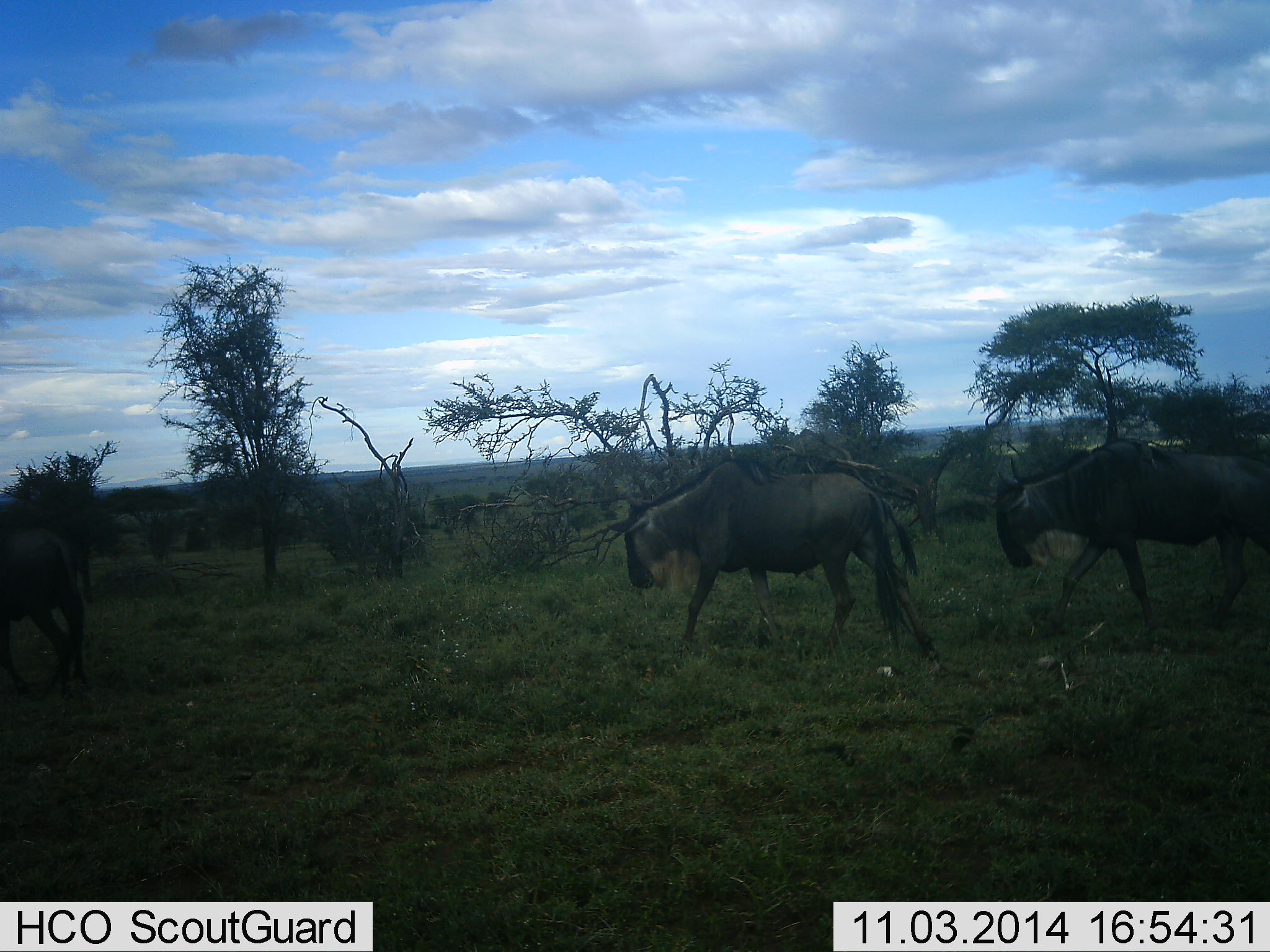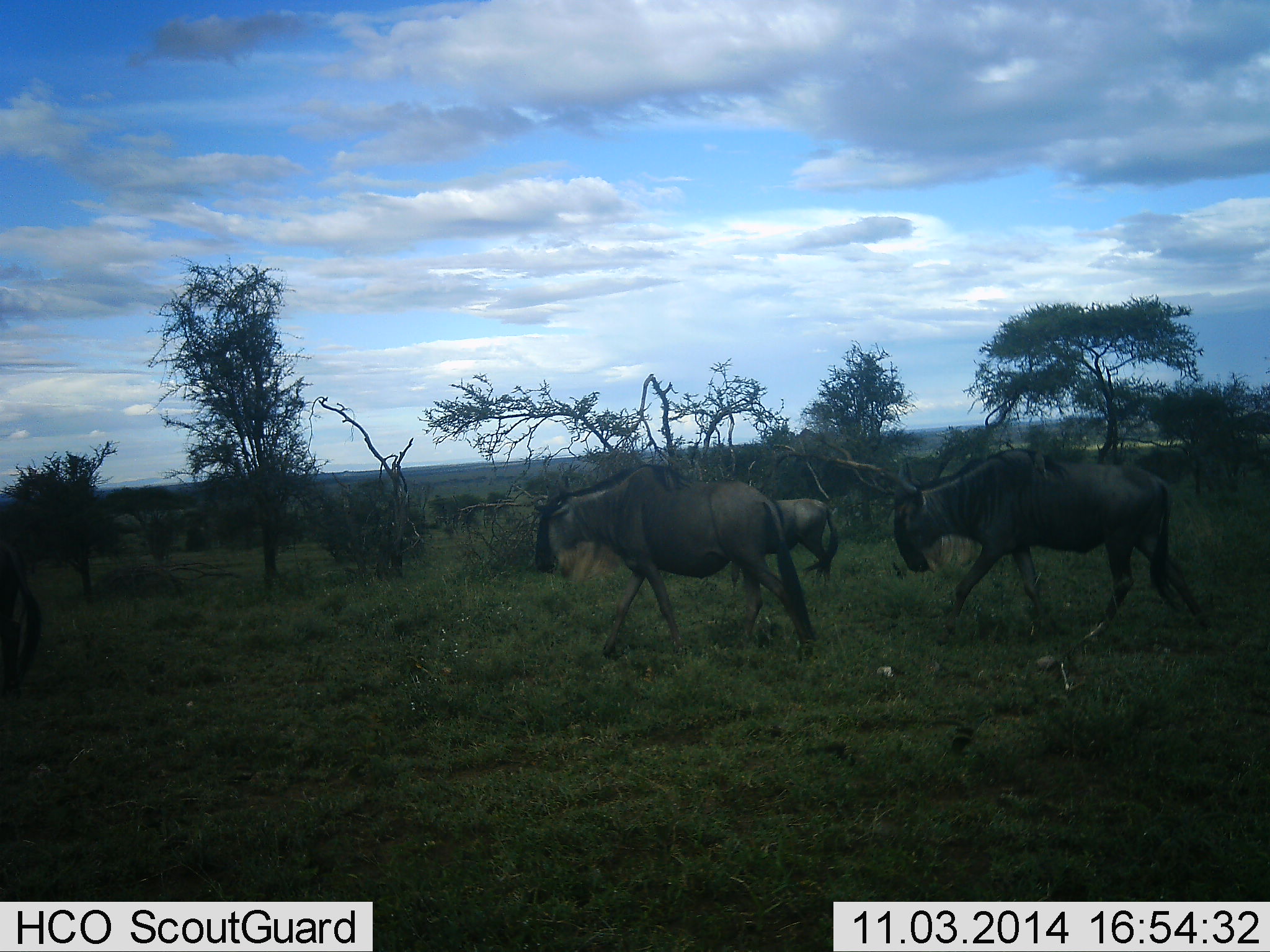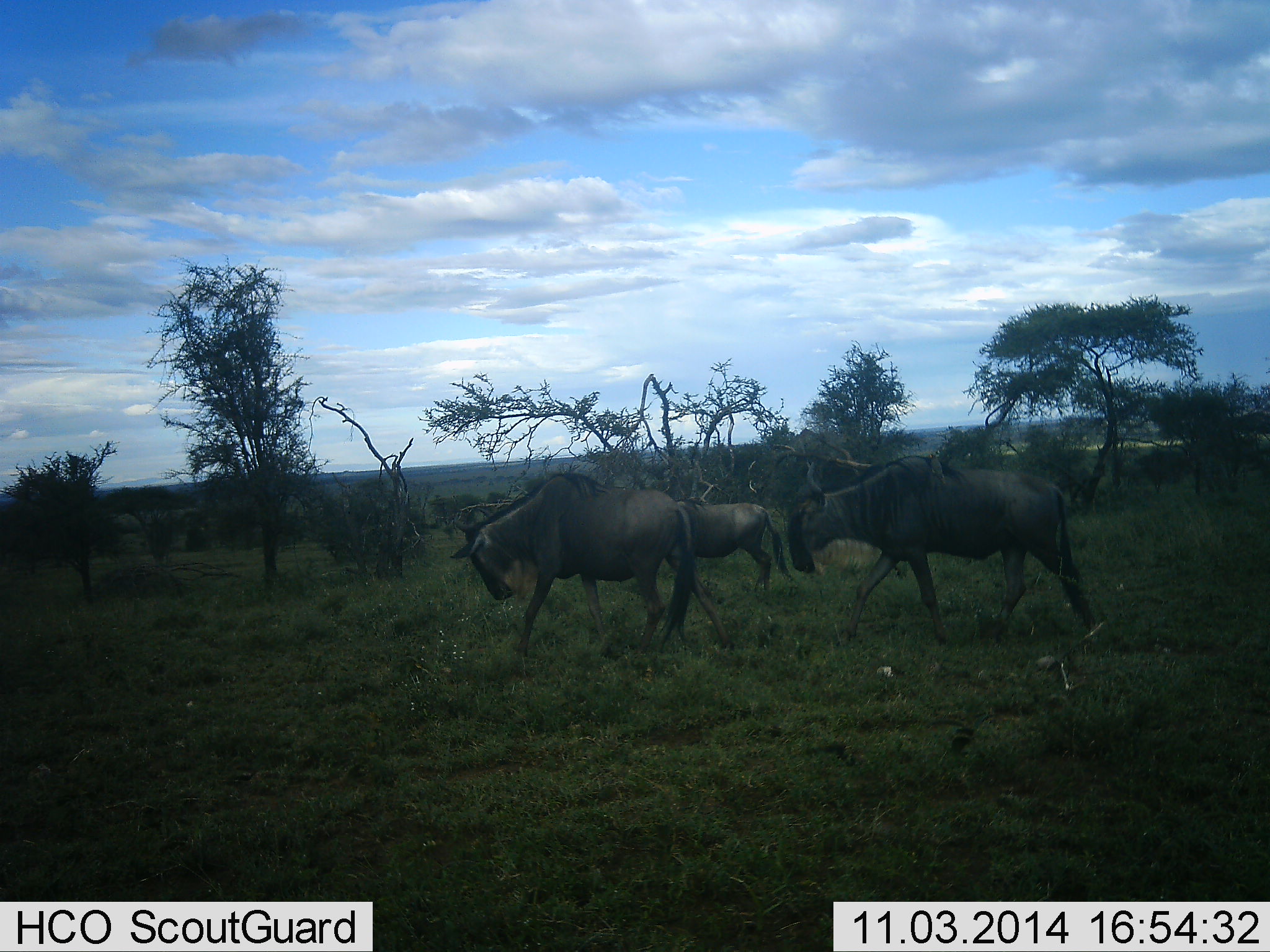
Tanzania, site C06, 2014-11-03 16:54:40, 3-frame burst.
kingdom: Animalia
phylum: Chordata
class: Mammalia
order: Artiodactyla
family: Bovidae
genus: Connochaetes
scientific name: Connochaetes taurinus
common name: blue wildebeest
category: wildebeest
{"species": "wildebeest (blue wildebeest) (Connochaetes taurinus)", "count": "4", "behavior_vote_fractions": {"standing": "0%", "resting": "0%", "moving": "100%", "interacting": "0%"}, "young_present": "0%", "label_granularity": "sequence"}